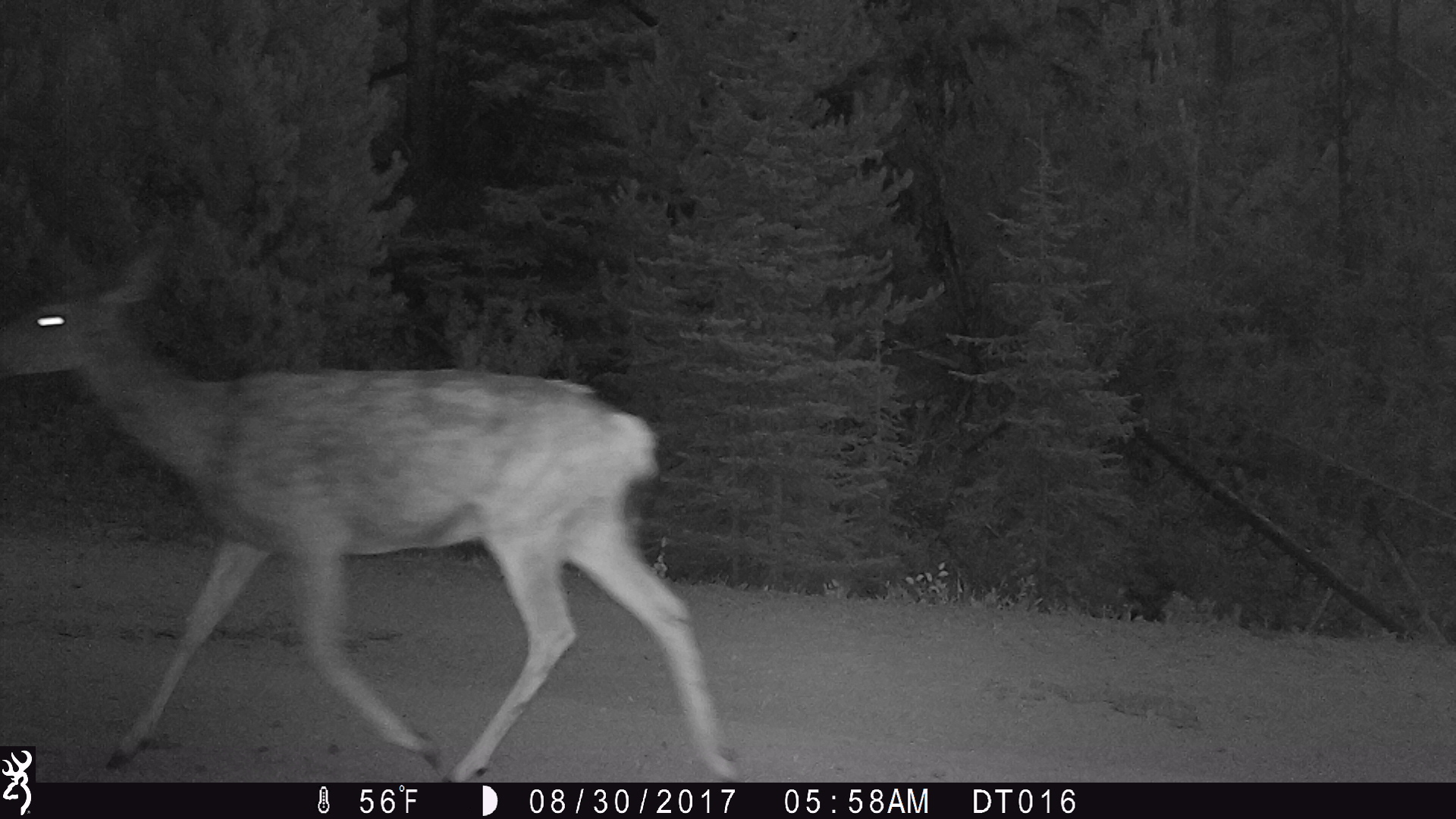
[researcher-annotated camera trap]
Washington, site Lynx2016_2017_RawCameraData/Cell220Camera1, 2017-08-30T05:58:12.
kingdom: Animalia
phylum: Chordata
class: Mammalia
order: Artiodactyla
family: Cervidae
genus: Odocoileus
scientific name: Odocoileus hemionus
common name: mule deer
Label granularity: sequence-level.